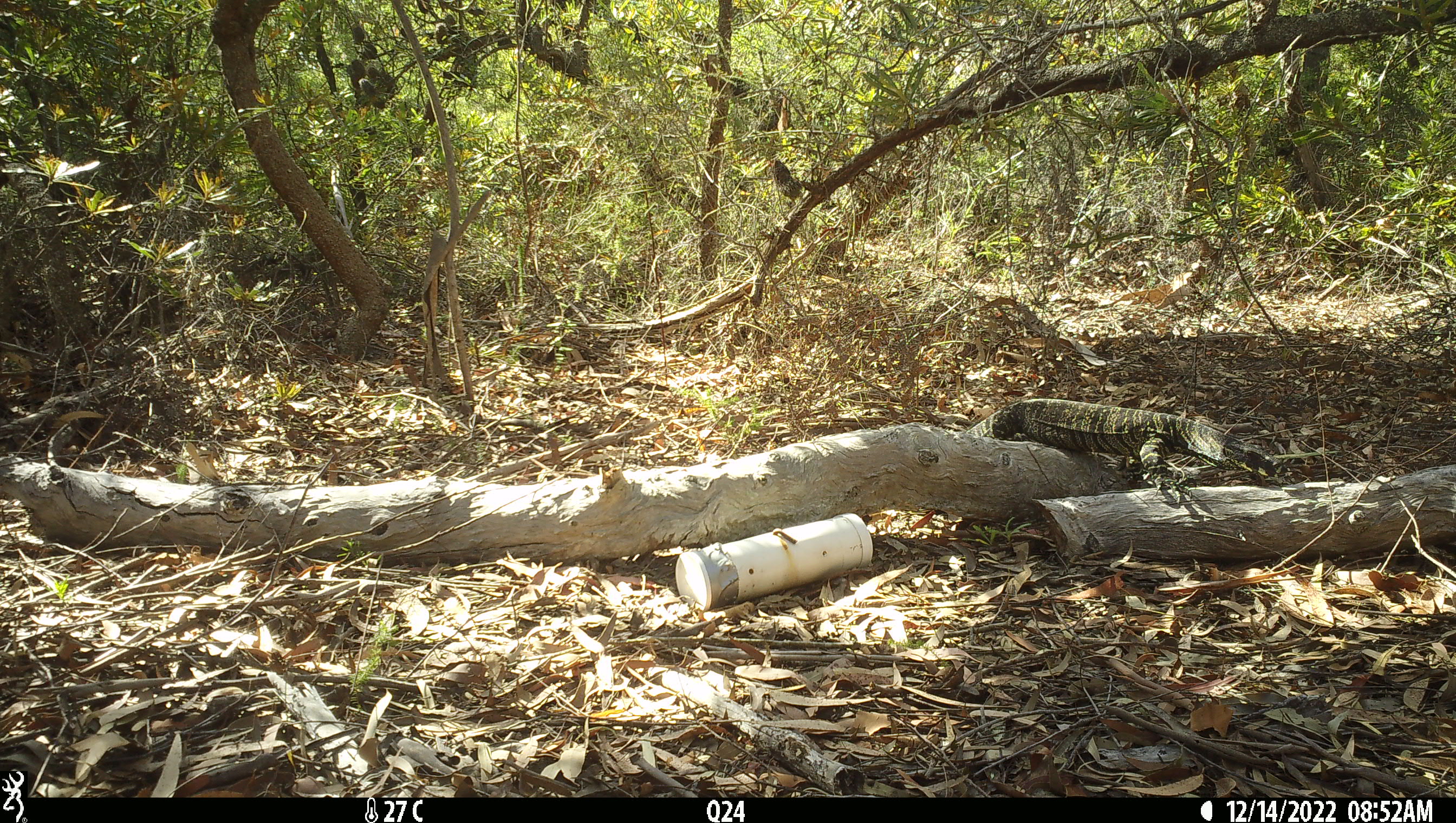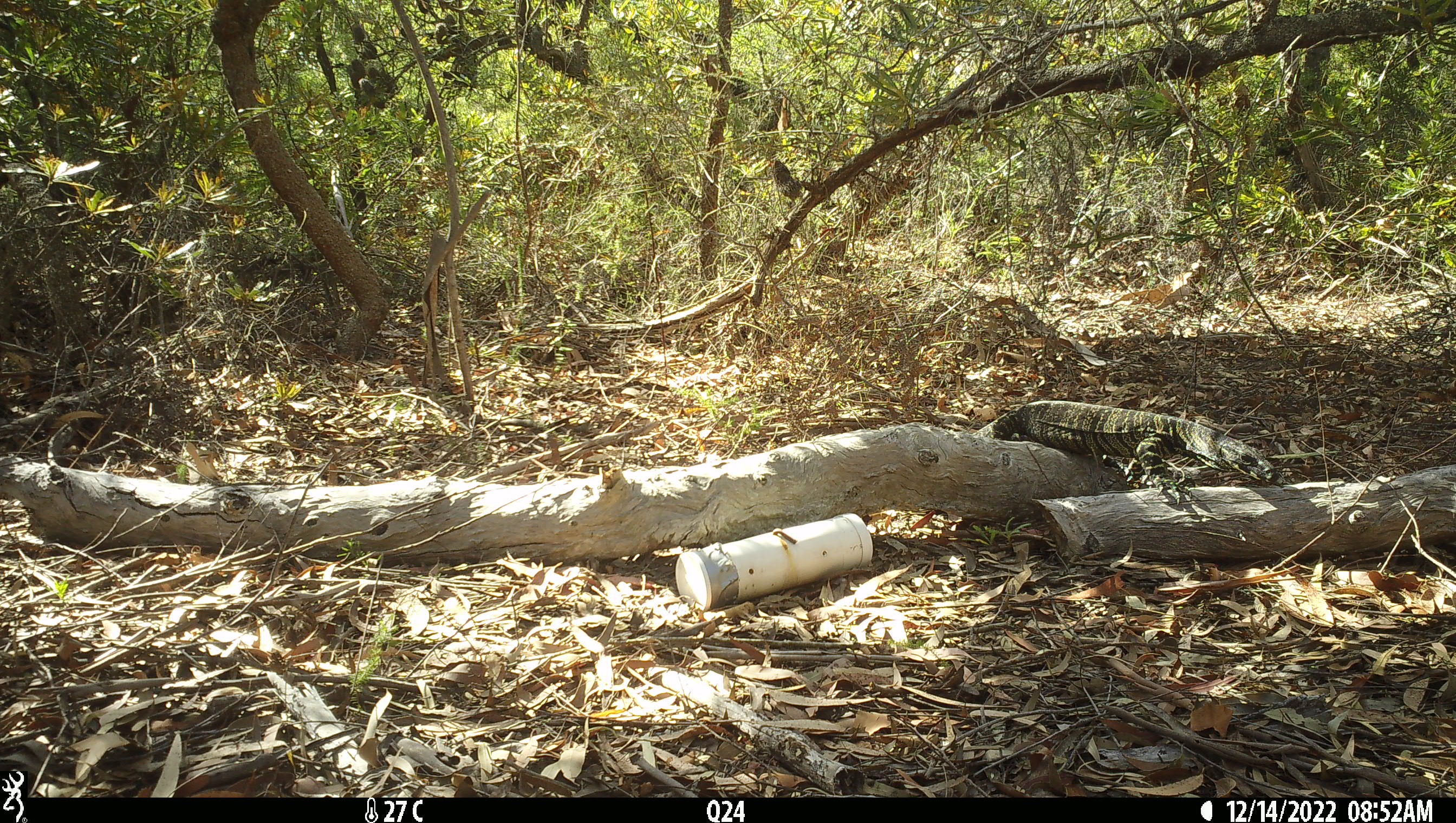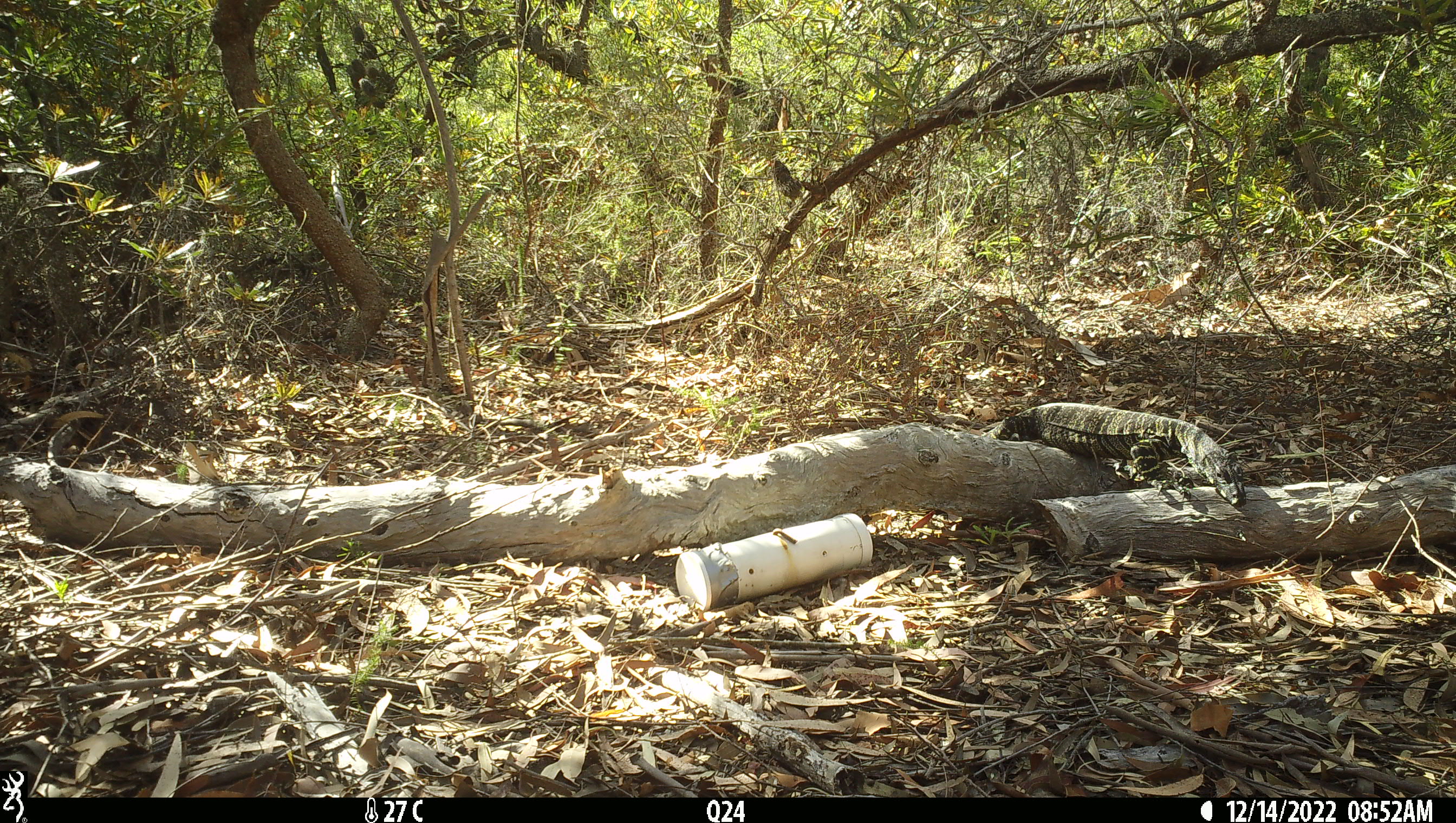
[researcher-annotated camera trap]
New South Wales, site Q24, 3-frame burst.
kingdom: Animalia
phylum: Chordata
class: Reptilia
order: Squamata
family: Varanidae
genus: Varanus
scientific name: Varanus varius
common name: lace monitor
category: goanna